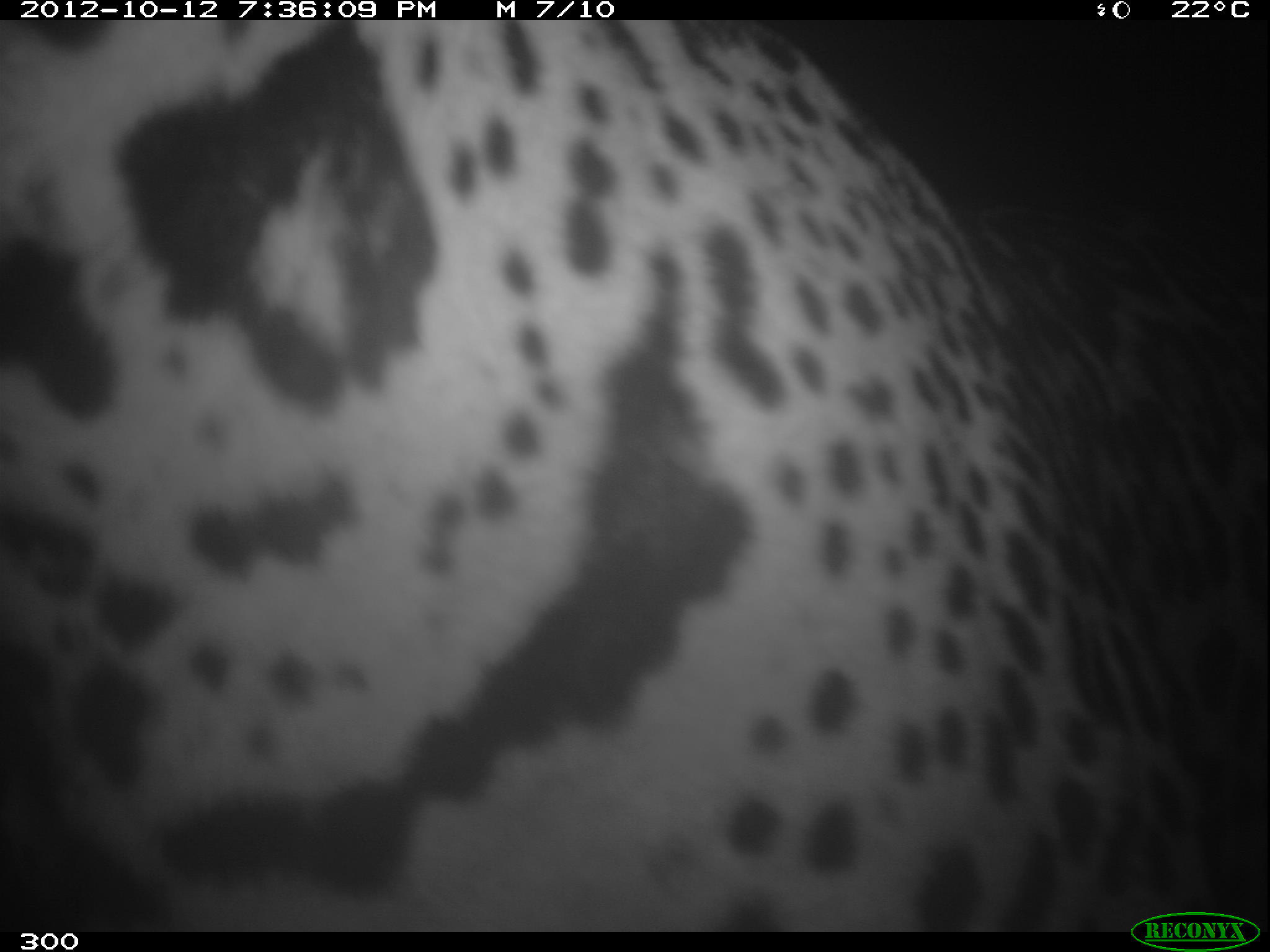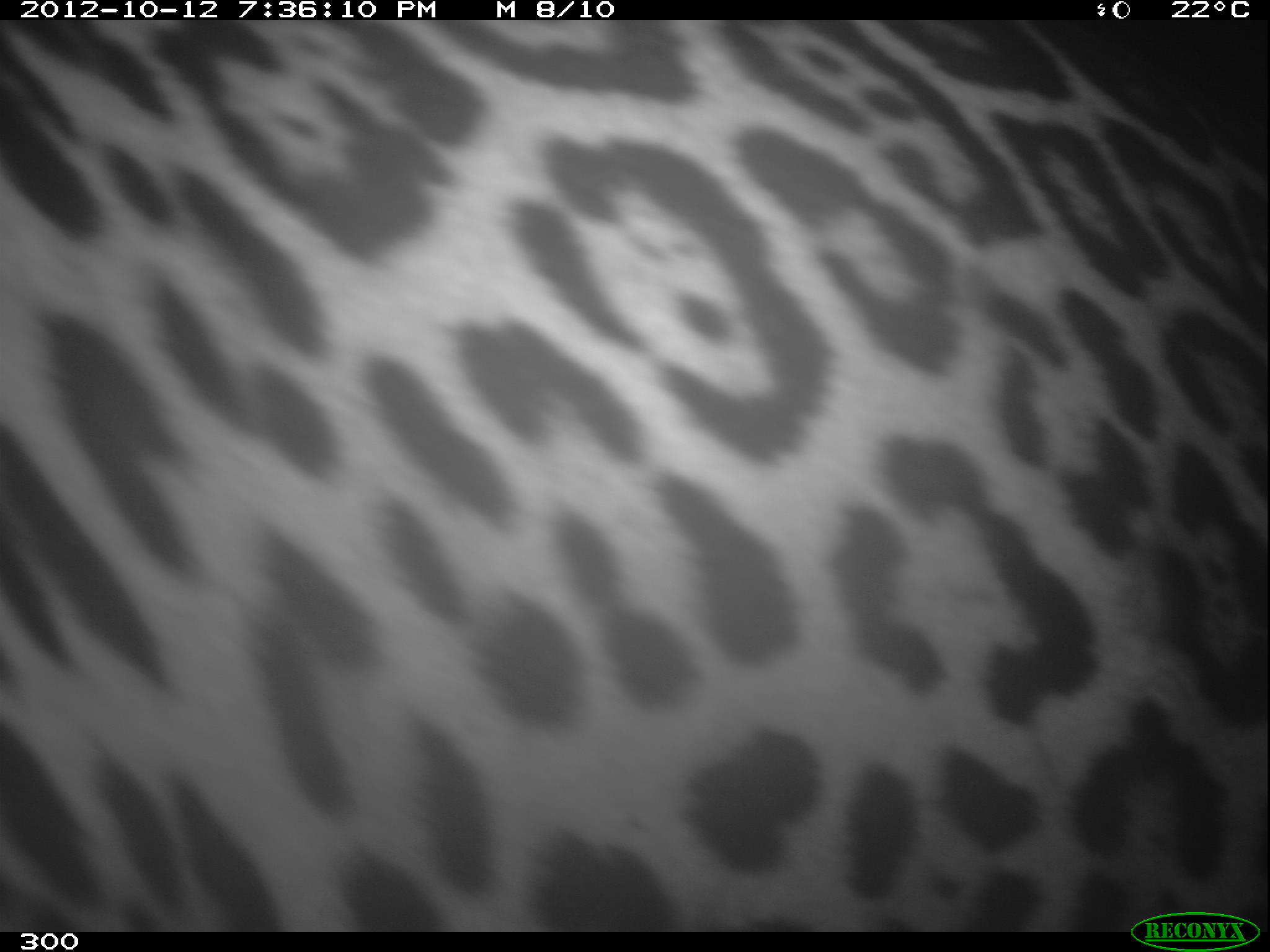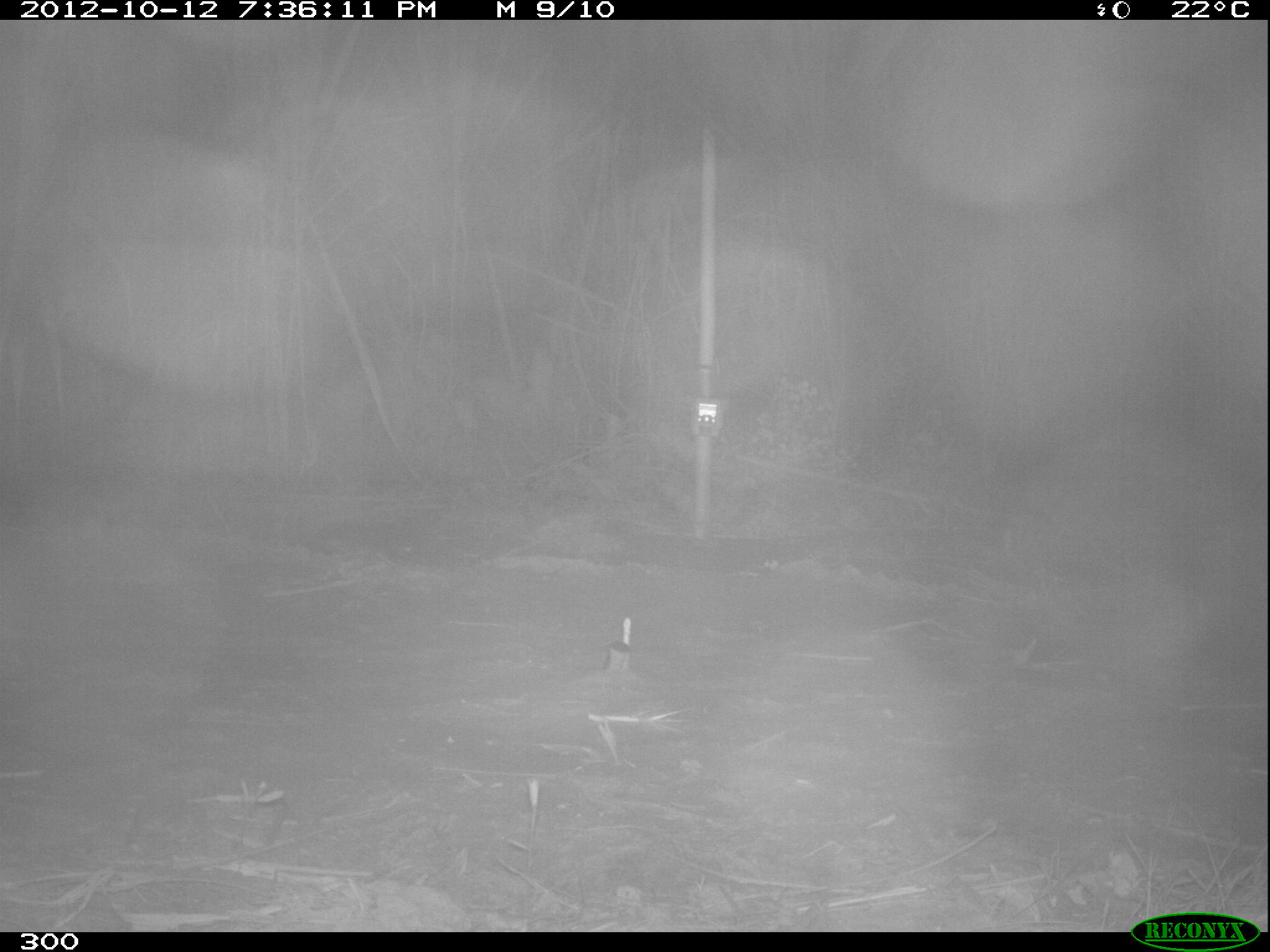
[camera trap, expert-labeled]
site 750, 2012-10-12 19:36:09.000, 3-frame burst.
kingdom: Animalia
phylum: Chordata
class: Mammalia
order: Carnivora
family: Felidae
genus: Panthera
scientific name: Panthera onca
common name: jaguar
Panthera onca (jaguar).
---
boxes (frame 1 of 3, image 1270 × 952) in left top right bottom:
panthera onca: 0 18 1268 933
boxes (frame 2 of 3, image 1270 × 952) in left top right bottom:
panthera onca: 0 16 1269 932